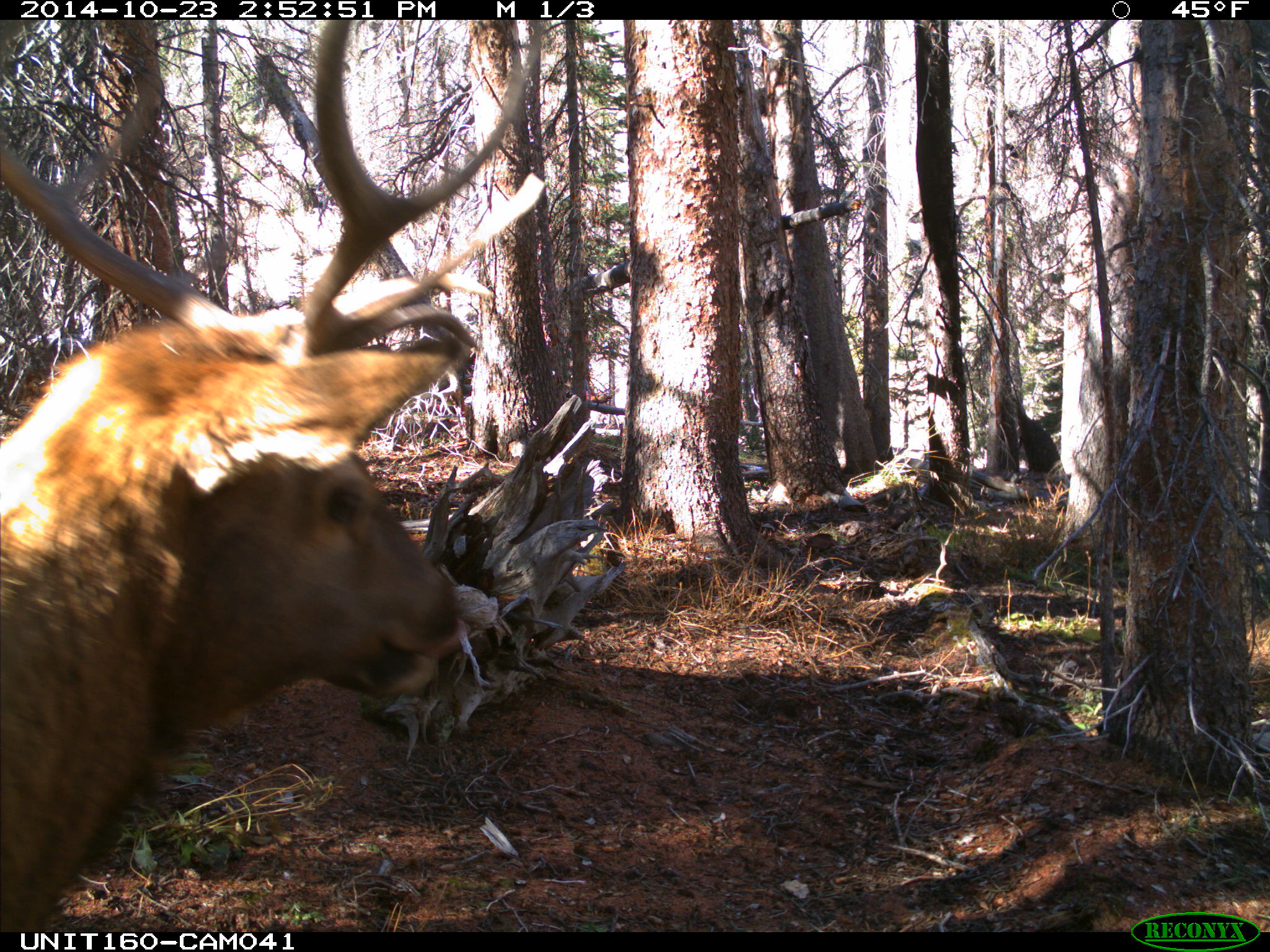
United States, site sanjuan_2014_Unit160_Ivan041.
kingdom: Animalia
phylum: Chordata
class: Mammalia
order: Artiodactyla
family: Cervidae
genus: Cervus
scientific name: Cervus elaphus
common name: red deer